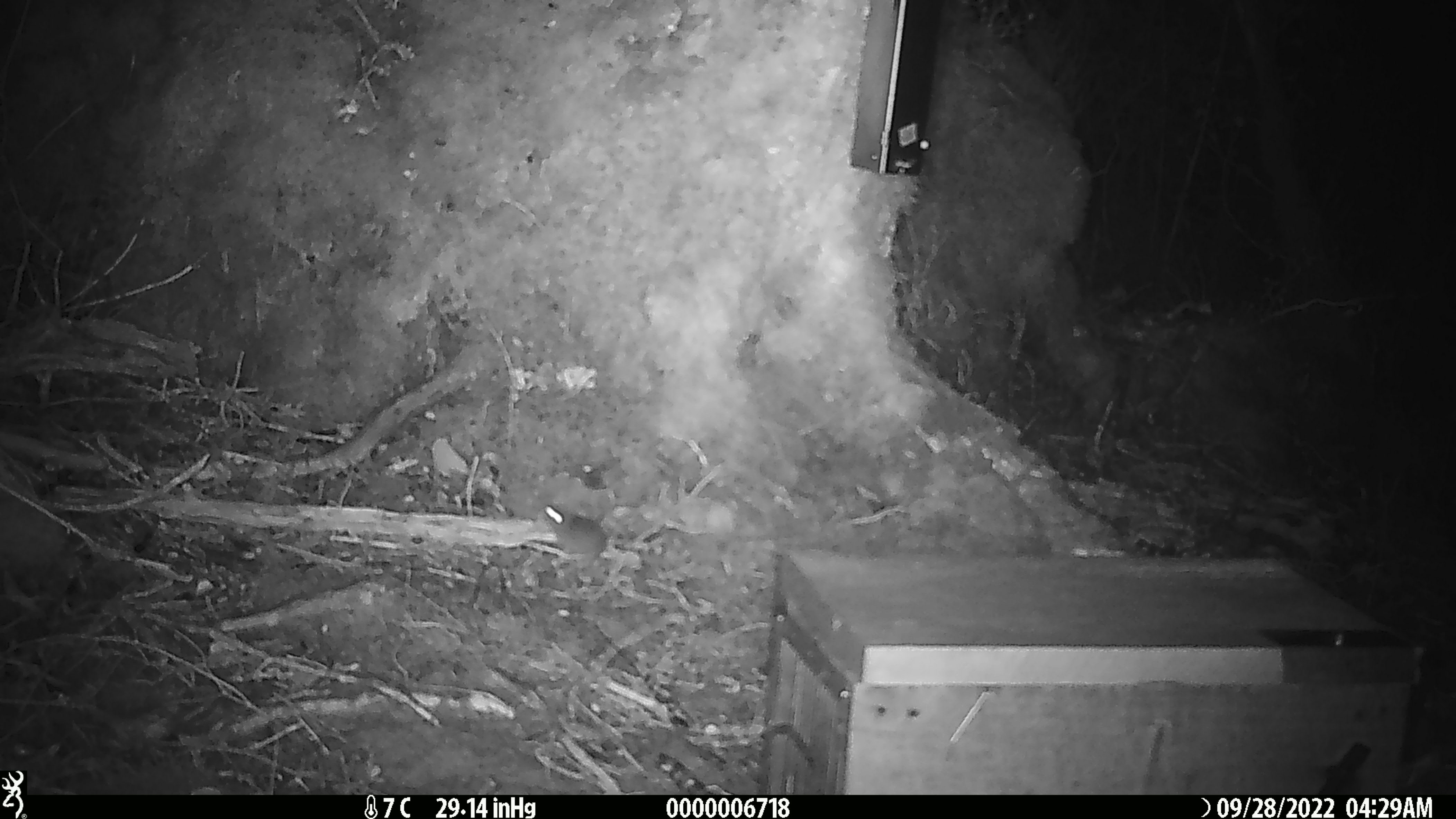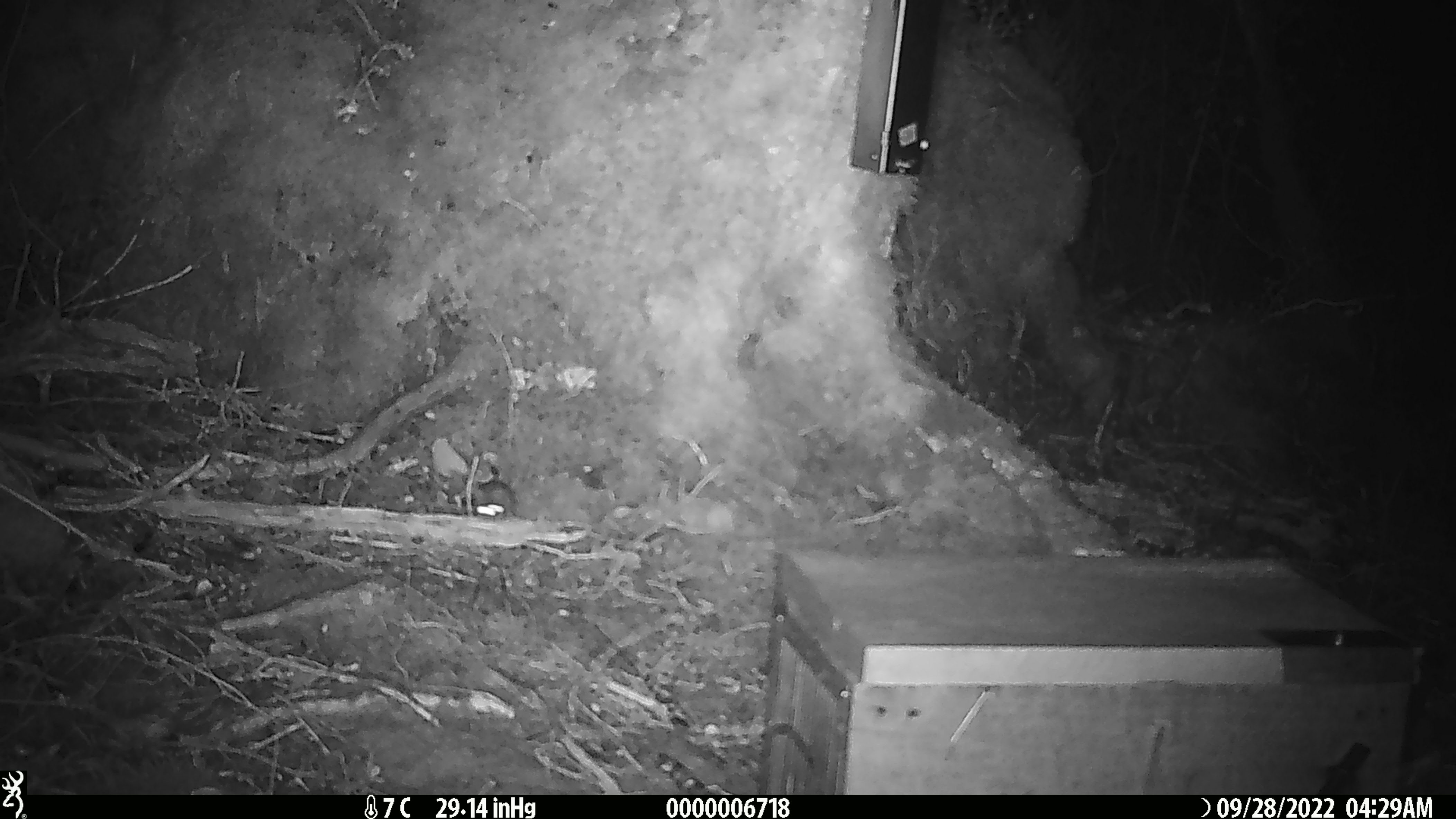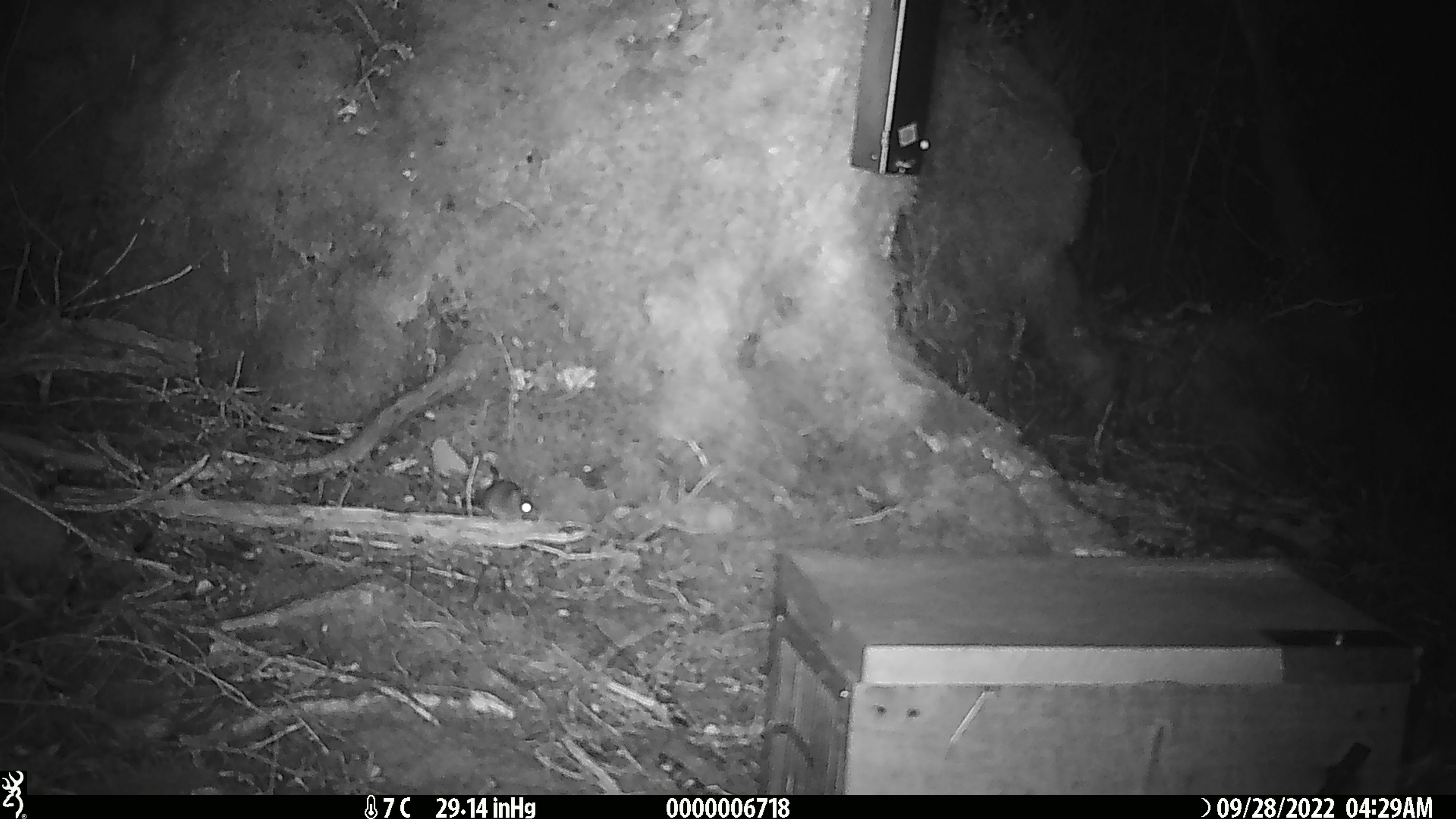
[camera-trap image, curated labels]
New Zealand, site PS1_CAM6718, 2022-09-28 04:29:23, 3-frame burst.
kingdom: Animalia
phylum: Chordata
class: Mammalia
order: Rodentia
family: Muridae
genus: Mus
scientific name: Mus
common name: mouse